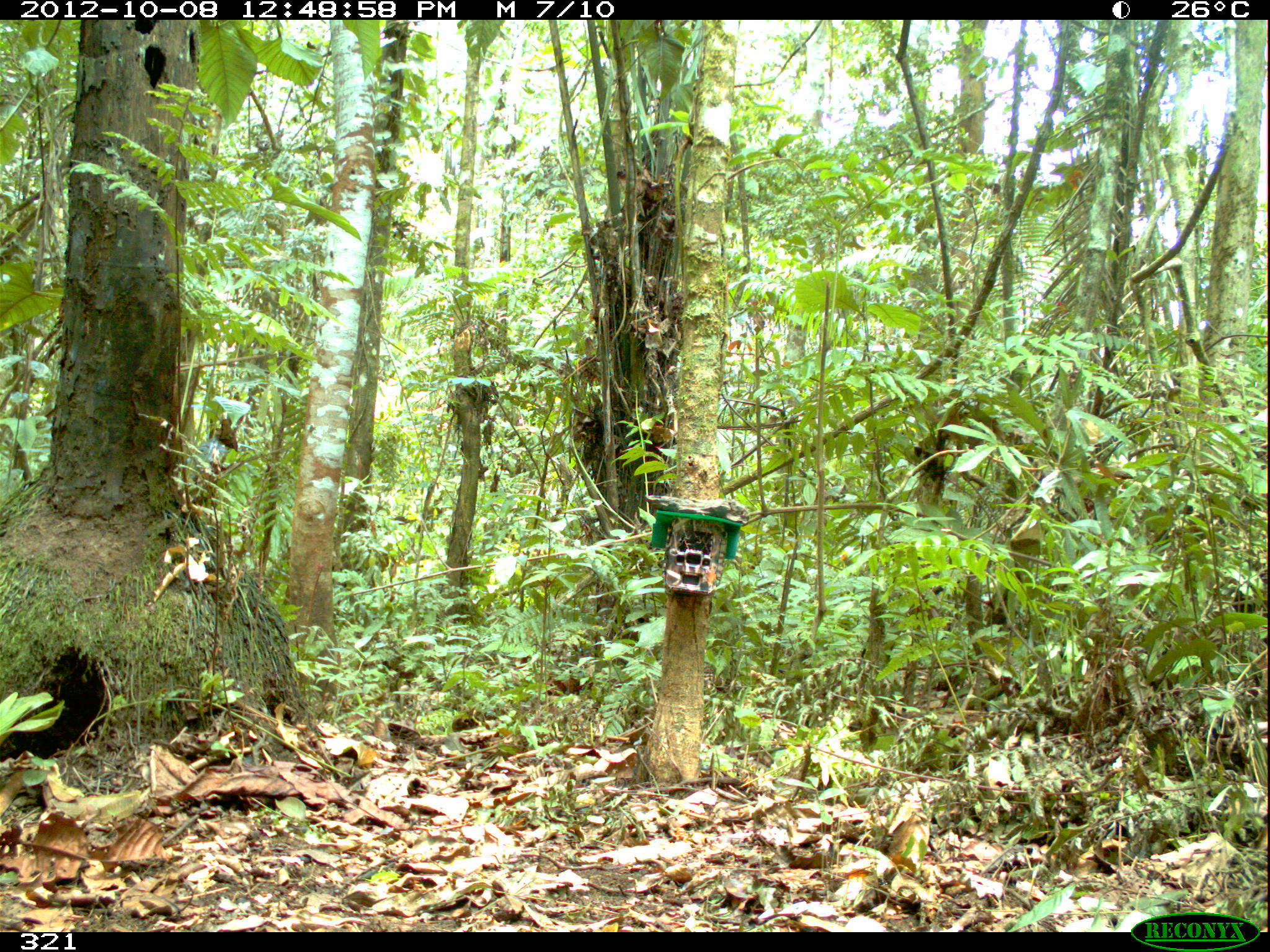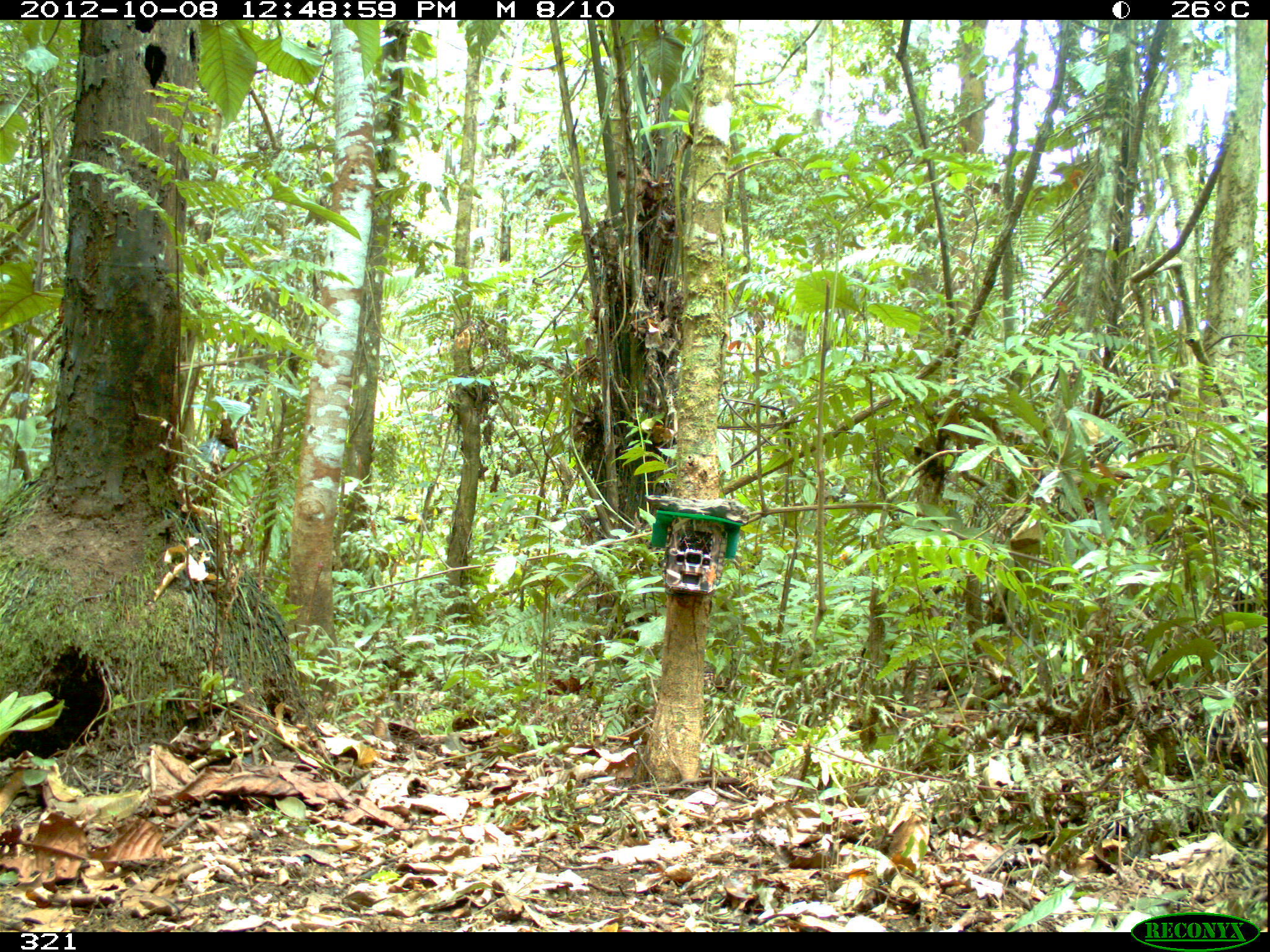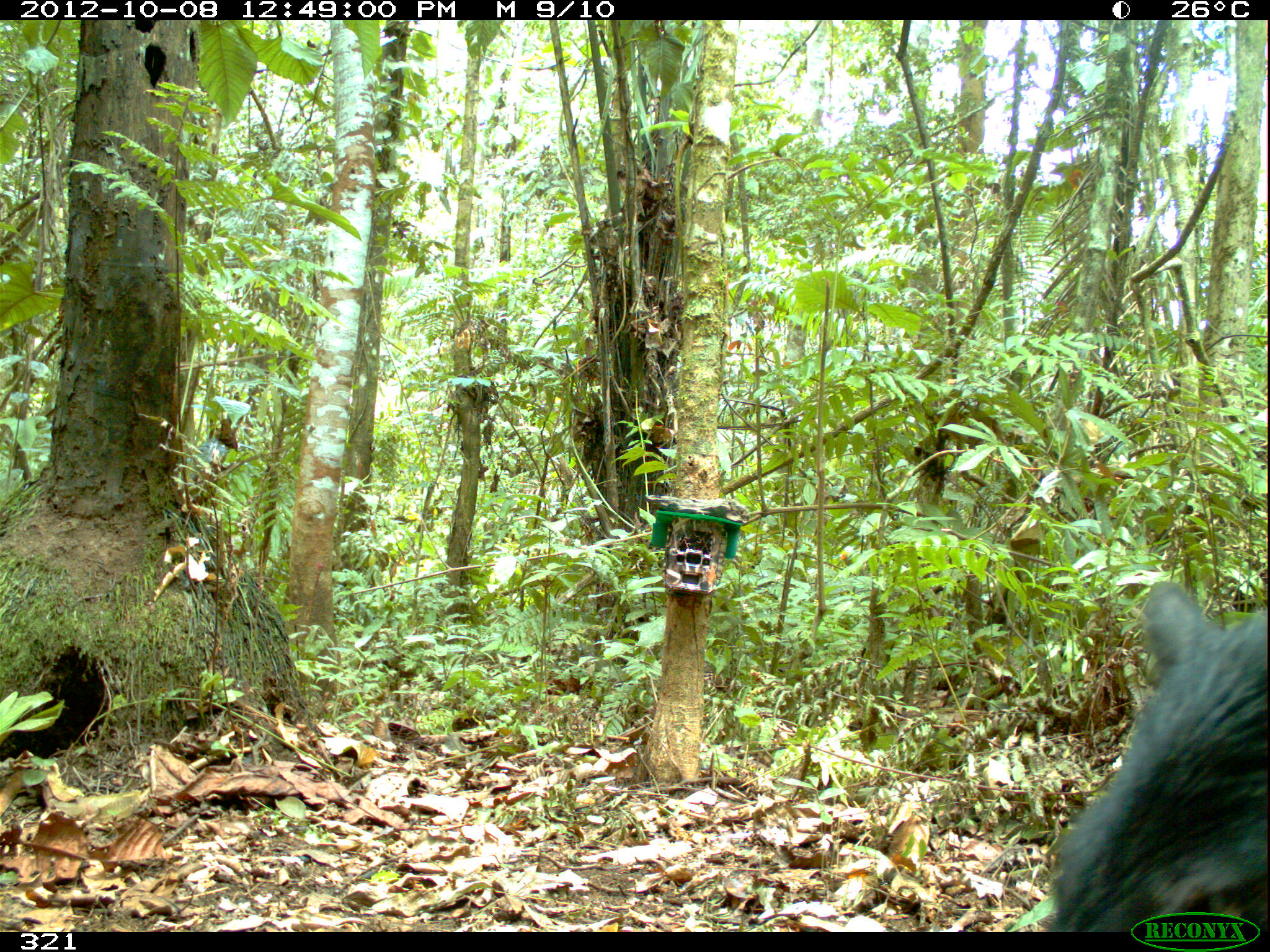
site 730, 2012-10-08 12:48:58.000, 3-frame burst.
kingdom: Animalia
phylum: Chordata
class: Mammalia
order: Artiodactyla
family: Tayassuidae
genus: Tayassu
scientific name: Tayassu pecari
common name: white-lipped peccary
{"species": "Tayassu pecari (white-lipped peccary)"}